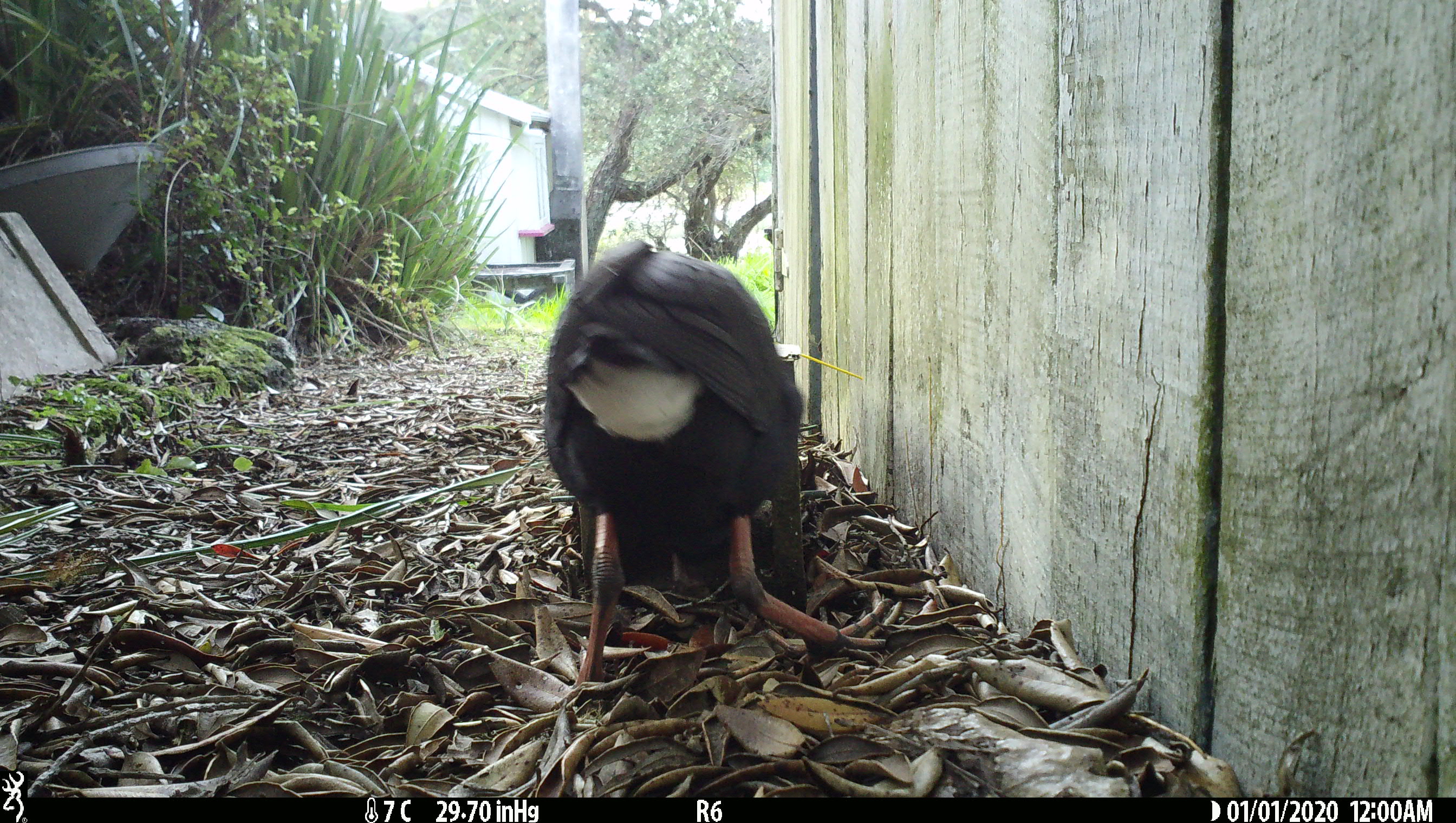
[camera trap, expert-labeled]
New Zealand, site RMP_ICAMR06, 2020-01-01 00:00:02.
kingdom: Animalia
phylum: Chordata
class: Aves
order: Gruiformes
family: Rallidae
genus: Porphyrio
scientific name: Porphyrio melanotus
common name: australasian swamphen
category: pukeko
Pukeko (australasian swamphen) (Porphyrio melanotus).